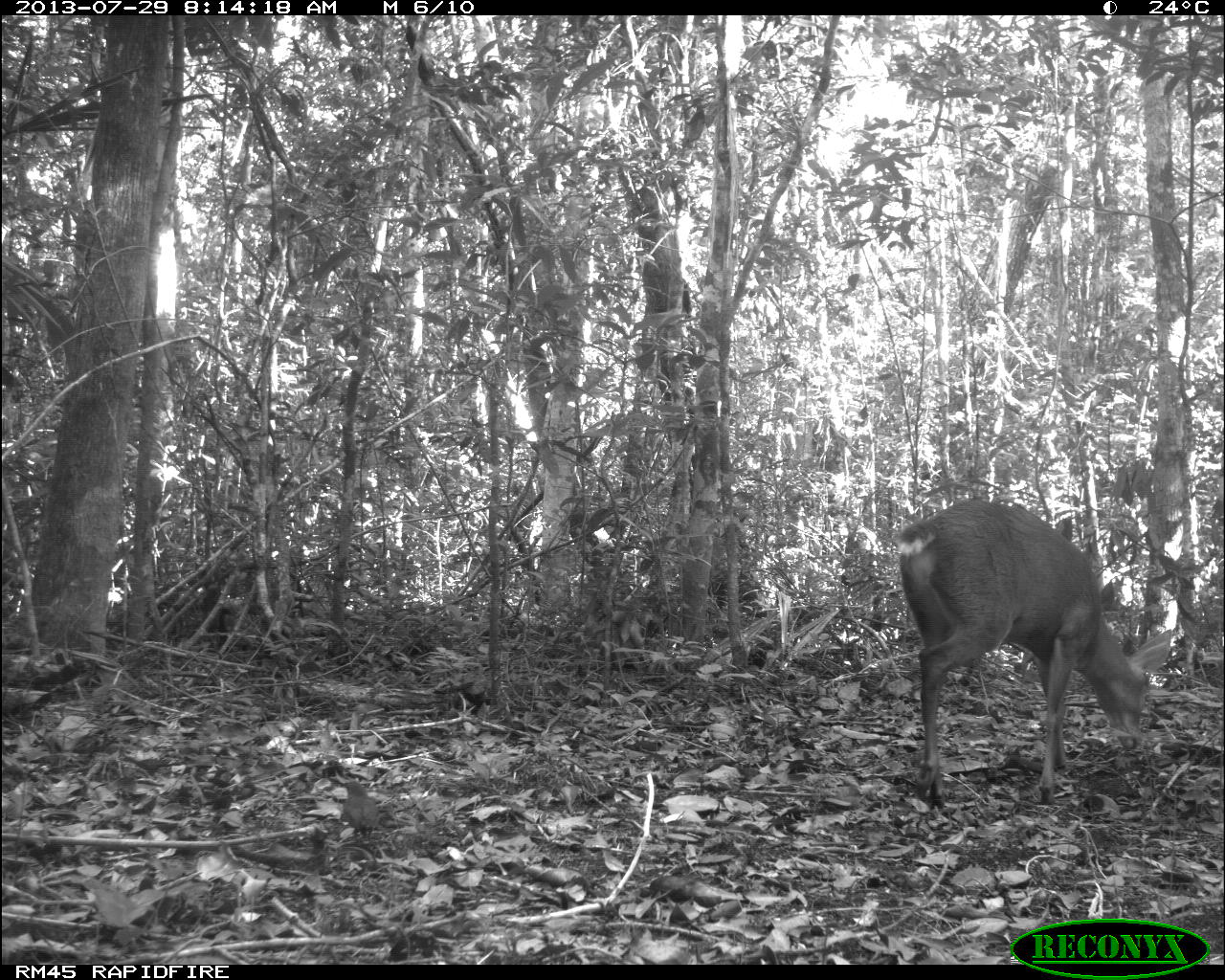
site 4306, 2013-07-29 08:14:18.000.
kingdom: Animalia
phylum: Chordata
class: Mammalia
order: Artiodactyla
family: Cervidae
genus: Mazama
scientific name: Mazama temama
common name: central american red brocket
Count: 1.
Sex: male.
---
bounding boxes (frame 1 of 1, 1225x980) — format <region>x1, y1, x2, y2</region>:
mazama temama: <region>894, 493, 1173, 806</region>; <region>340, 780, 379, 842</region>